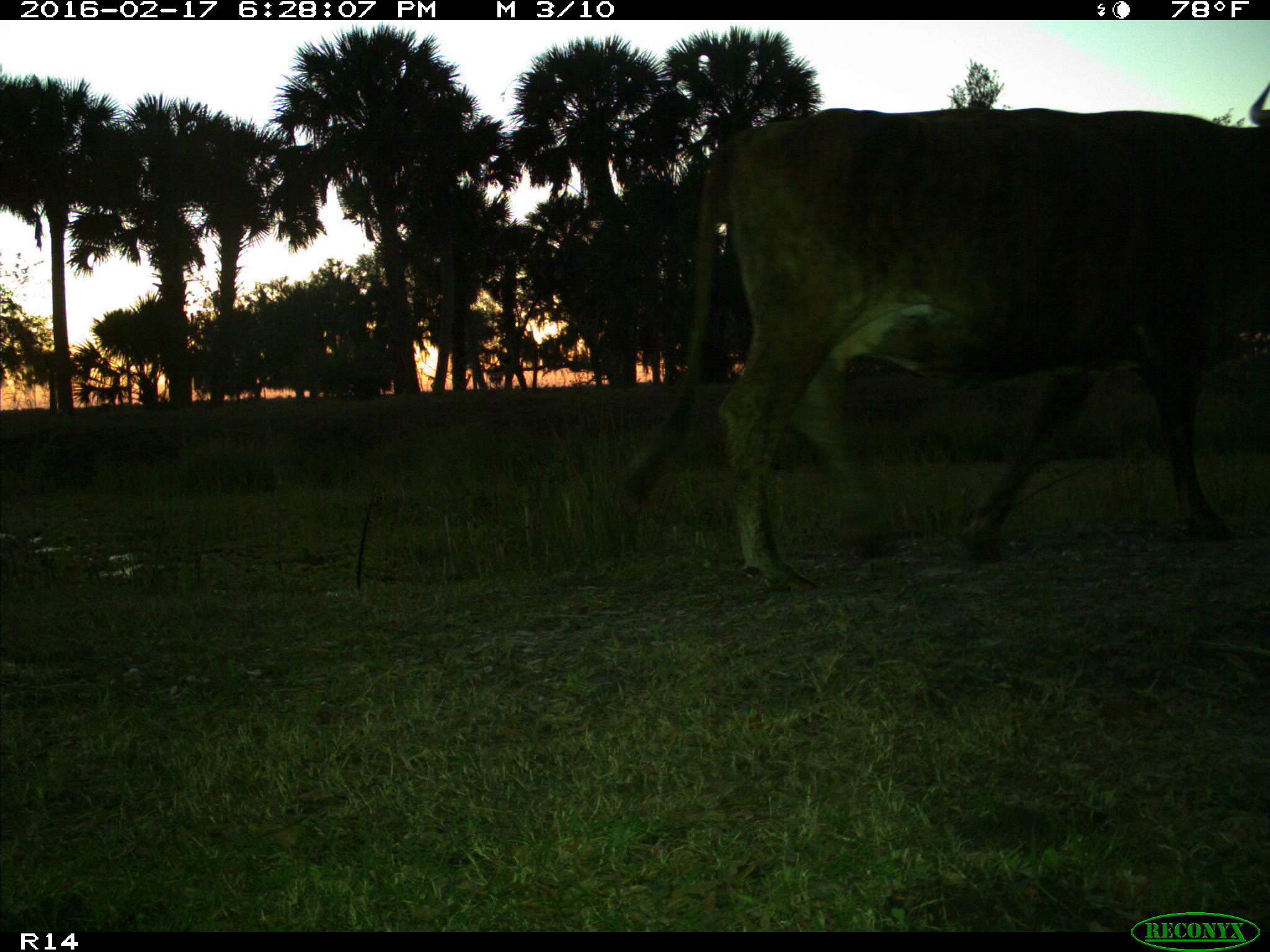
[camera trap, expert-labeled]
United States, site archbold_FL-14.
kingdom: Animalia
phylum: Chordata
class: Mammalia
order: Artiodactyla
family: Bovidae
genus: Bos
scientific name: Bos taurus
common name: domestic cow